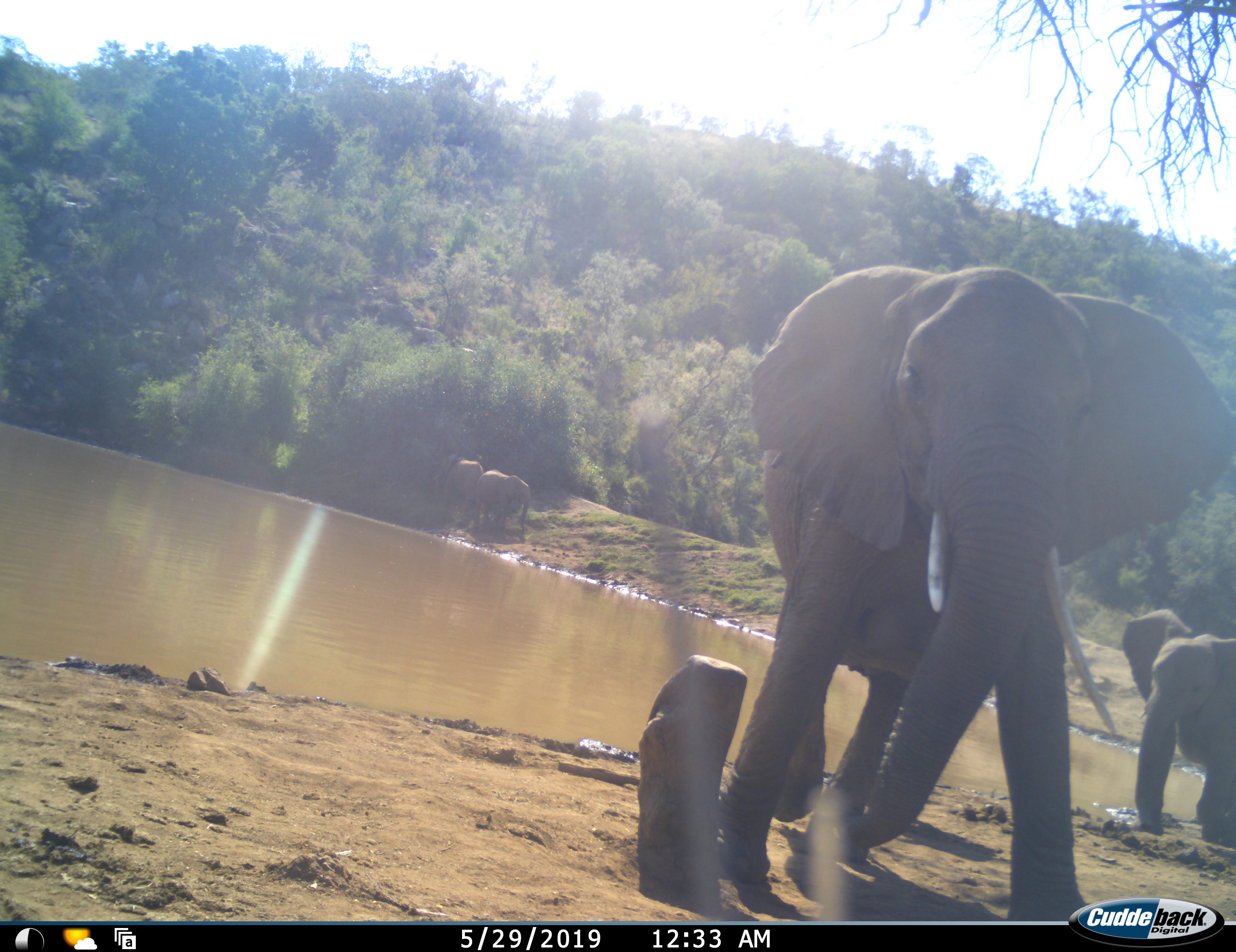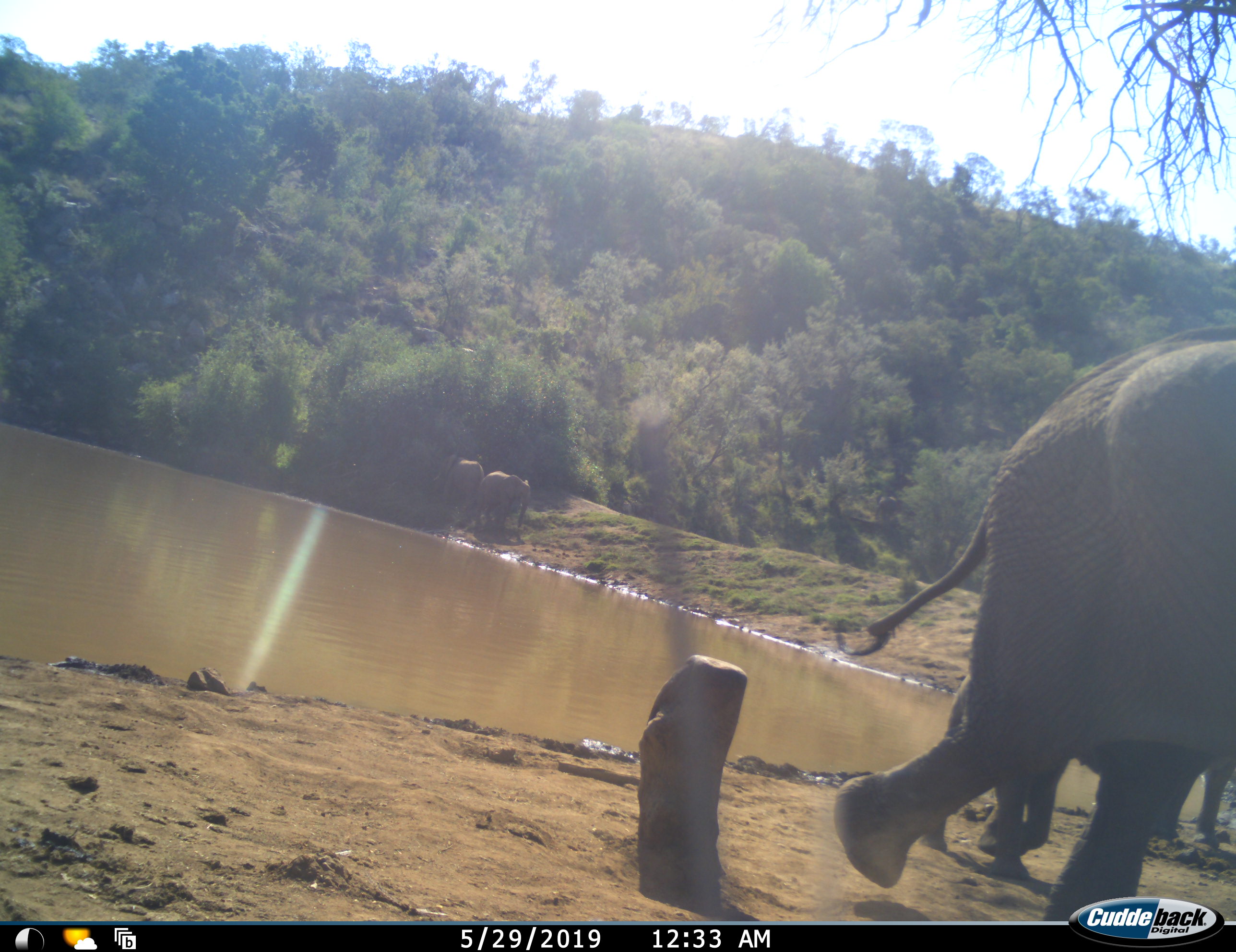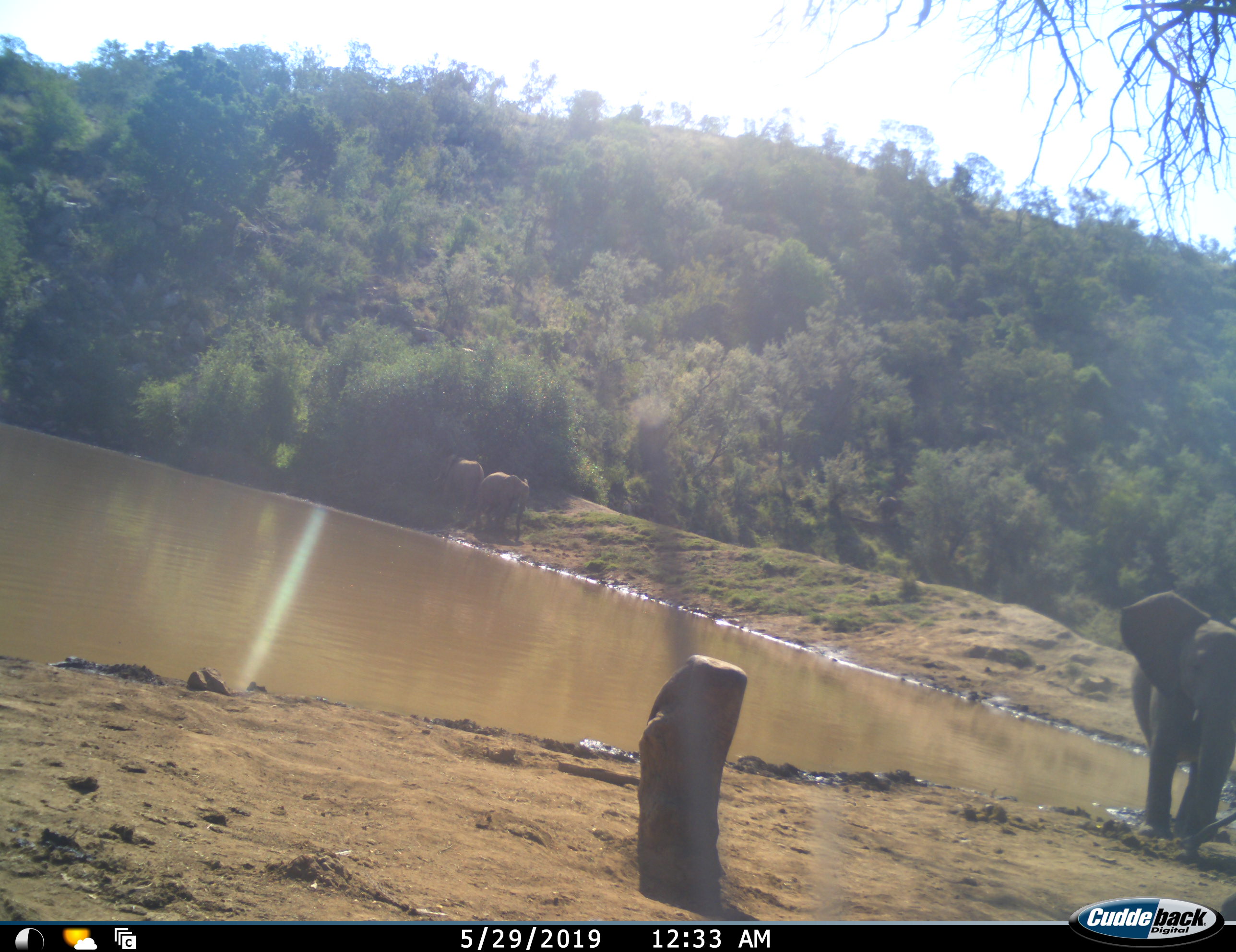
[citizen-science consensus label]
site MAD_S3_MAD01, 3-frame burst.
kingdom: Animalia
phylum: Chordata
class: Mammalia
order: Proboscidea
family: Elephantidae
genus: Loxodonta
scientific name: Loxodonta africana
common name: african bush elephant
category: elephant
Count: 4.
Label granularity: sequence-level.